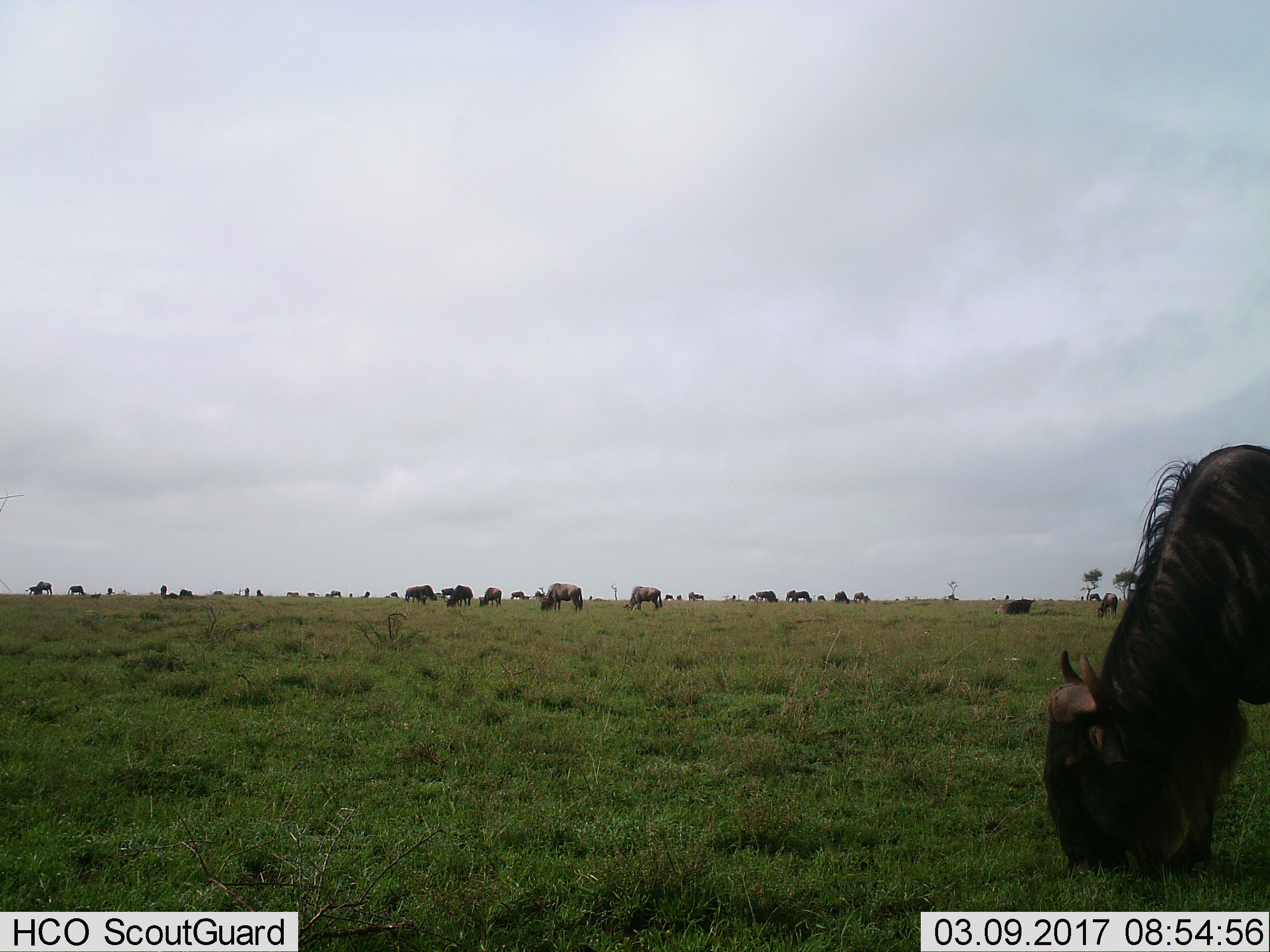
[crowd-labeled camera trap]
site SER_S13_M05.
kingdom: Animalia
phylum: Chordata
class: Mammalia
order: Artiodactyla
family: Bovidae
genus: Connochaetes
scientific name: Connochaetes taurinus taurinus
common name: blue wildebeest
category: wildebeestblue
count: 11-50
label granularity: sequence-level